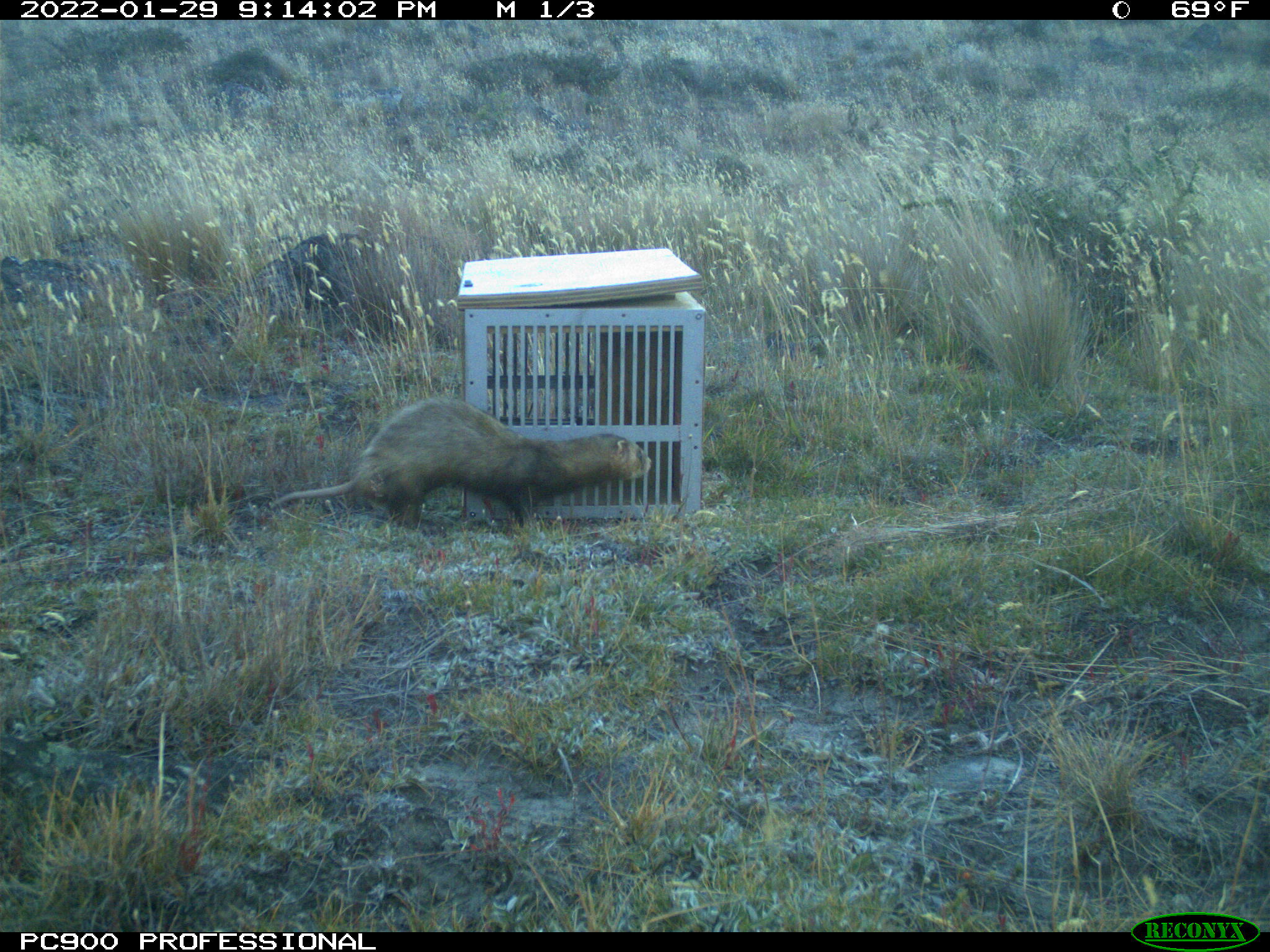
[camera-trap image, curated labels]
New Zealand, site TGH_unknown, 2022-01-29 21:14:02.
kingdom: Animalia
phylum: Chordata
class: Mammalia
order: Carnivora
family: Mustelidae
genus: Mustela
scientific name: Mustela furo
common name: ferret